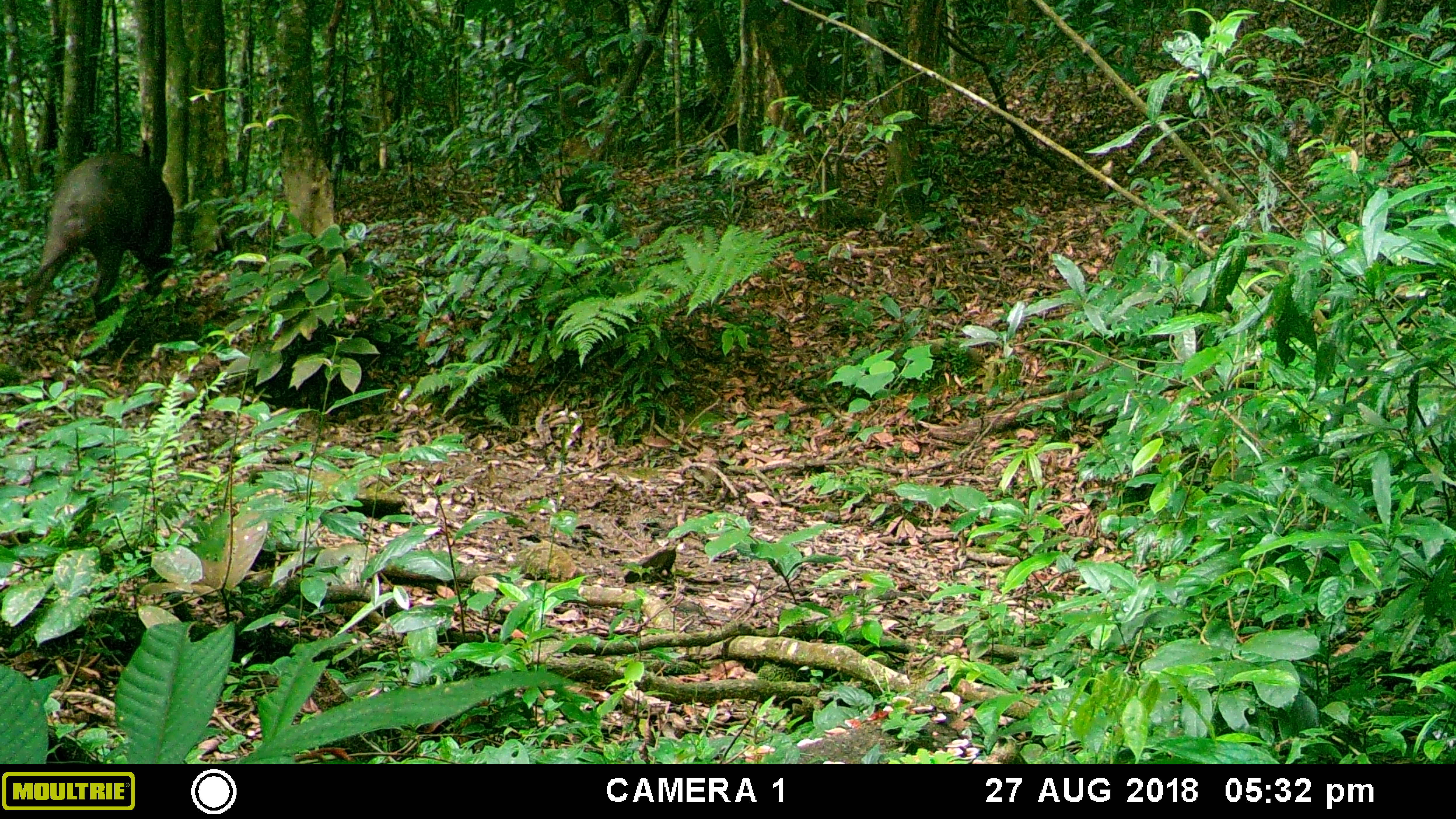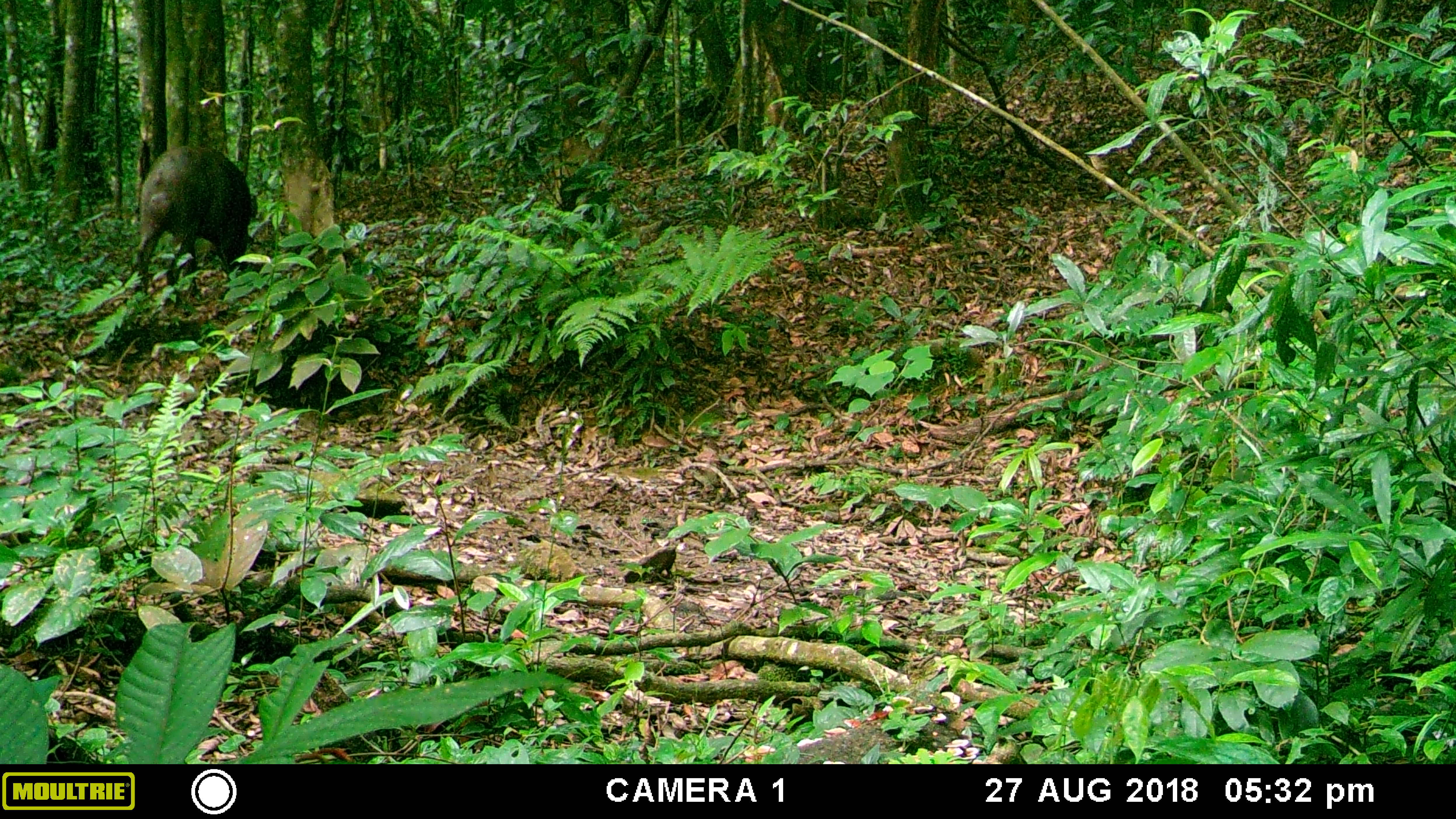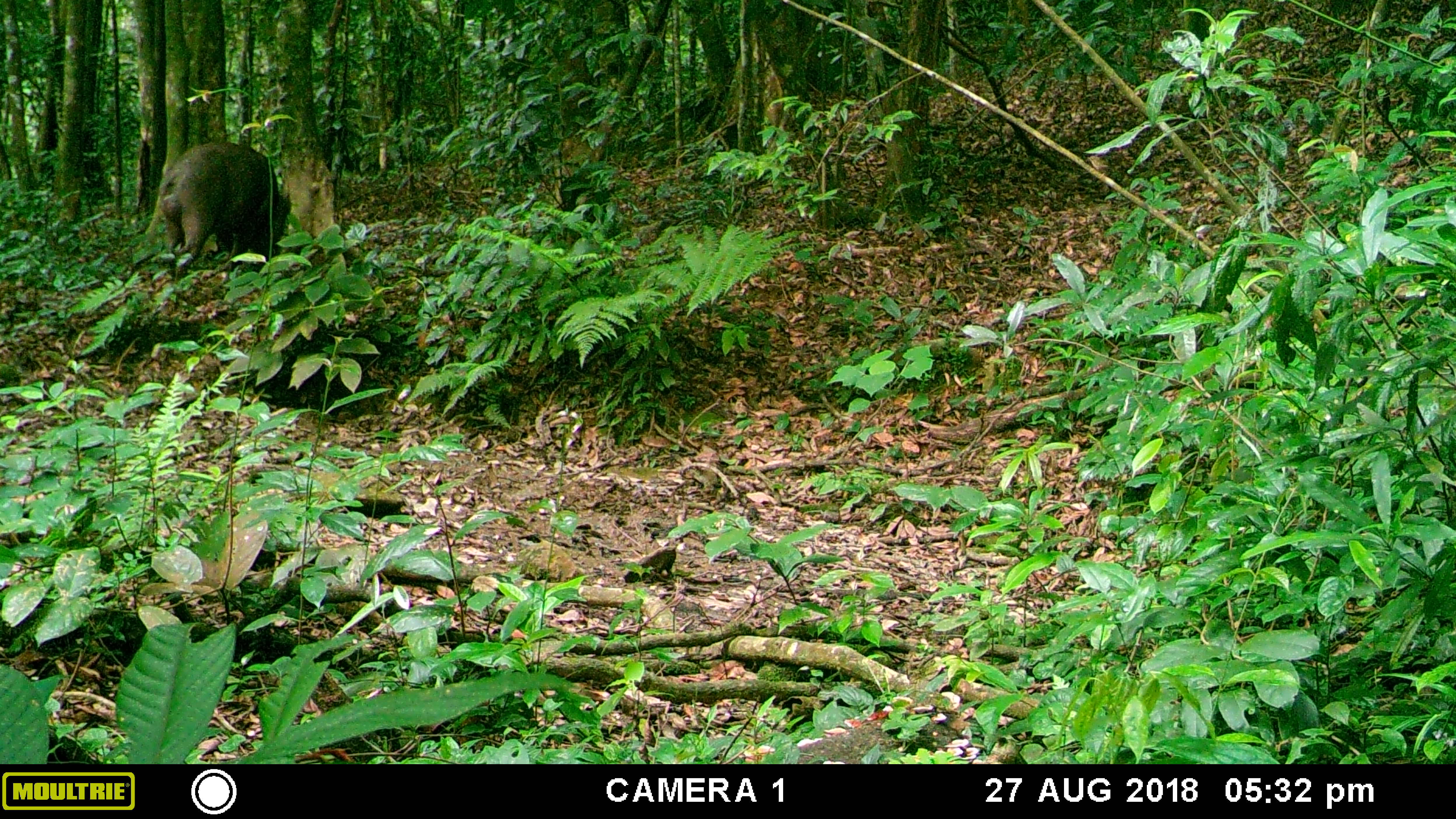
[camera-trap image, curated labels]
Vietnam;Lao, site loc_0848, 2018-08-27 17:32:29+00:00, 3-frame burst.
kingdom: Animalia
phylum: Chordata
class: Mammalia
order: Artiodactyla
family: Suidae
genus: Sus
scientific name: Sus scrofa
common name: eurasian wild pig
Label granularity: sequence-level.